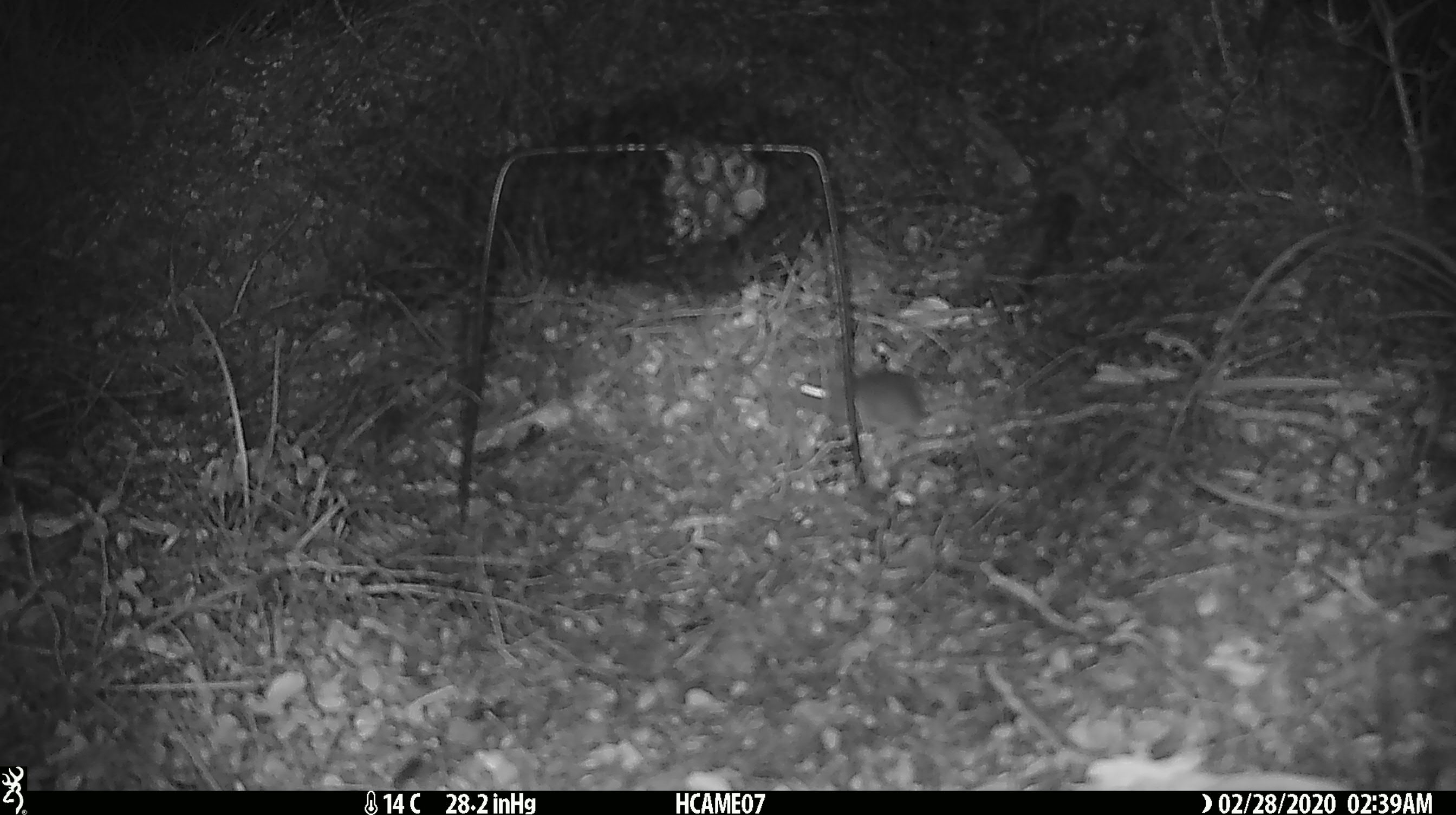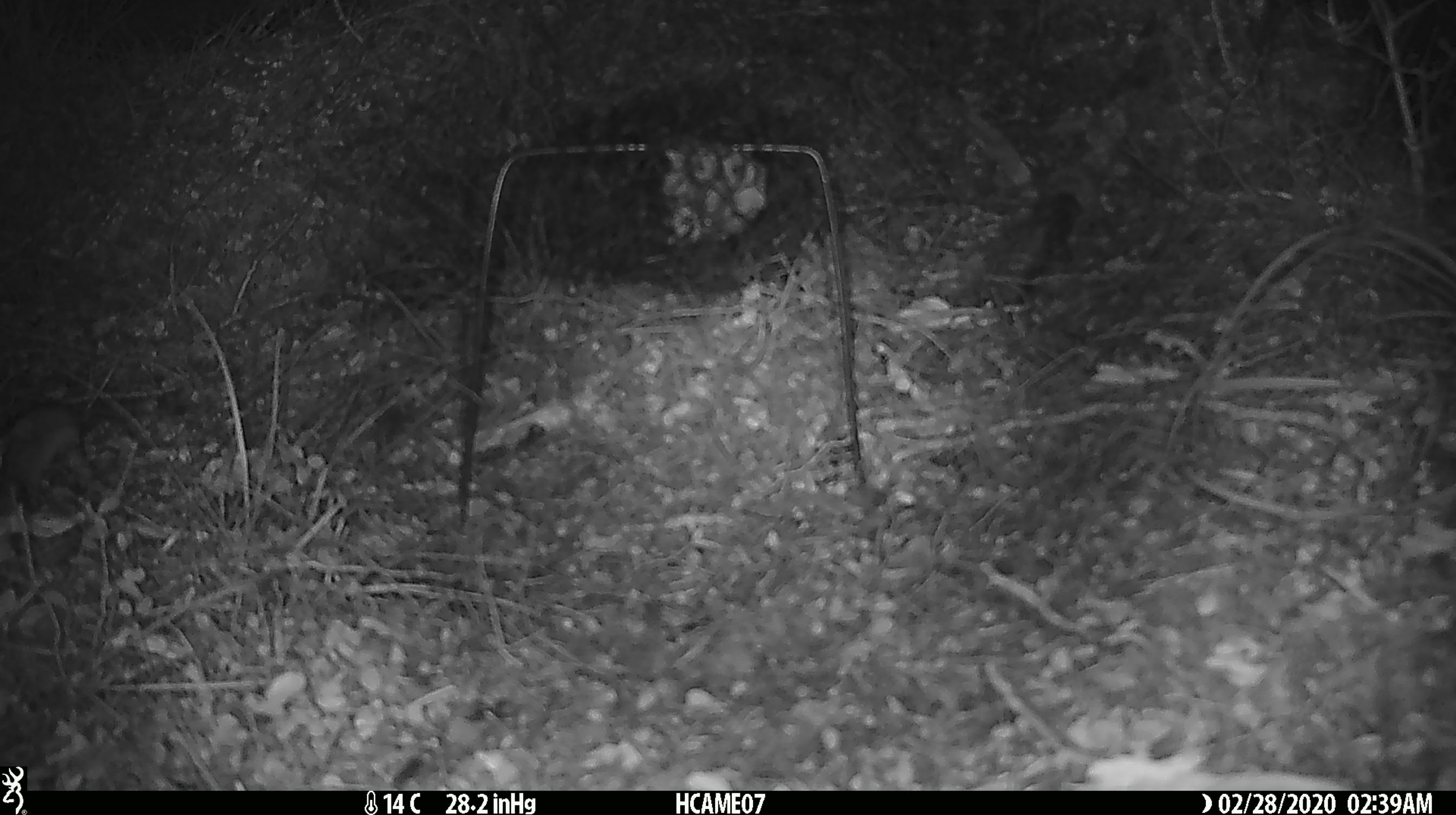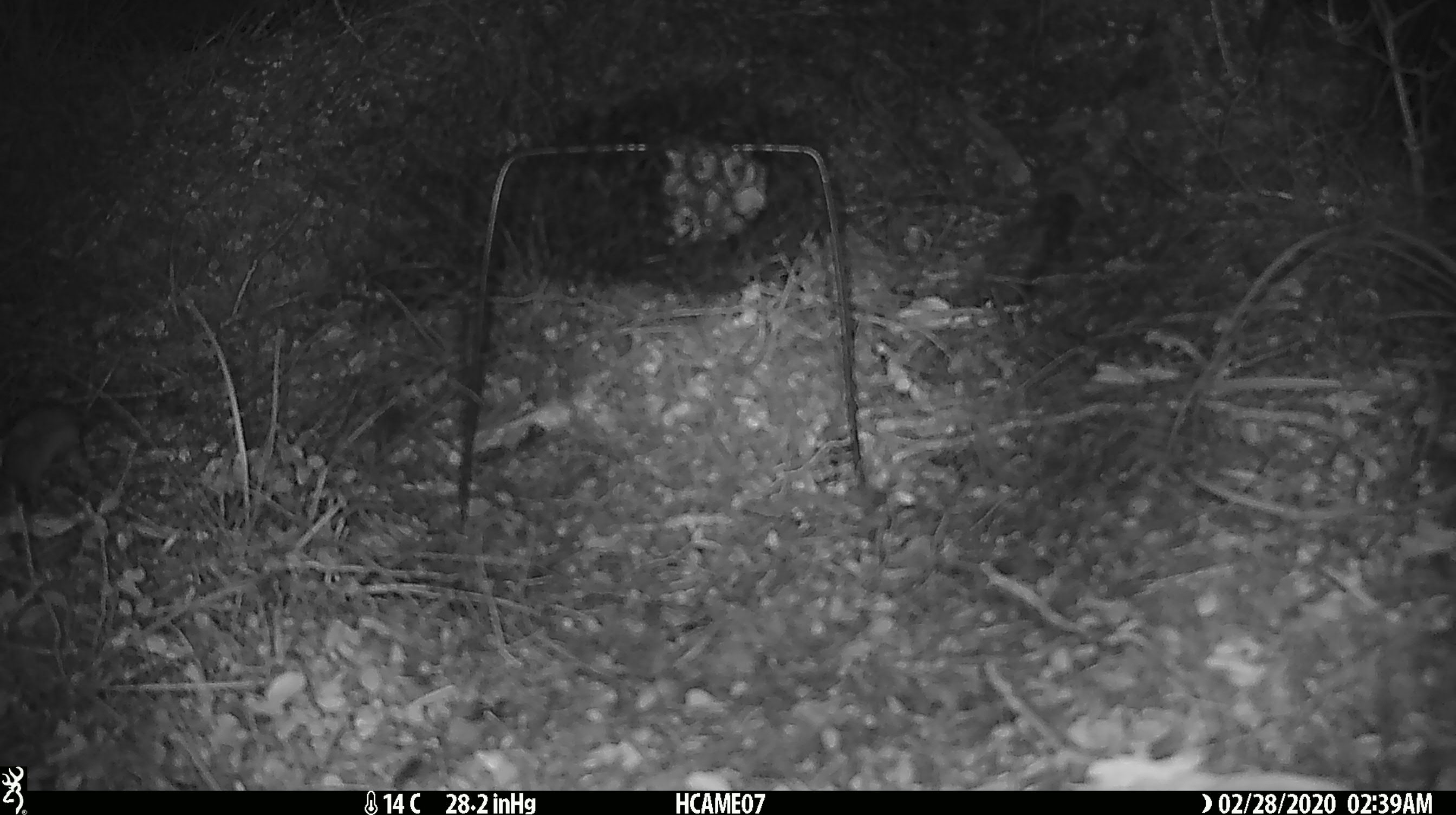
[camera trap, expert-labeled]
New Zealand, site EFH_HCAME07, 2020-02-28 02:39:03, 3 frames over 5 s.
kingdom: Animalia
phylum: Chordata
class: Mammalia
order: Rodentia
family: Muridae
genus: Mus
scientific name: Mus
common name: mouse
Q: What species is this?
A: Mouse (Mus).